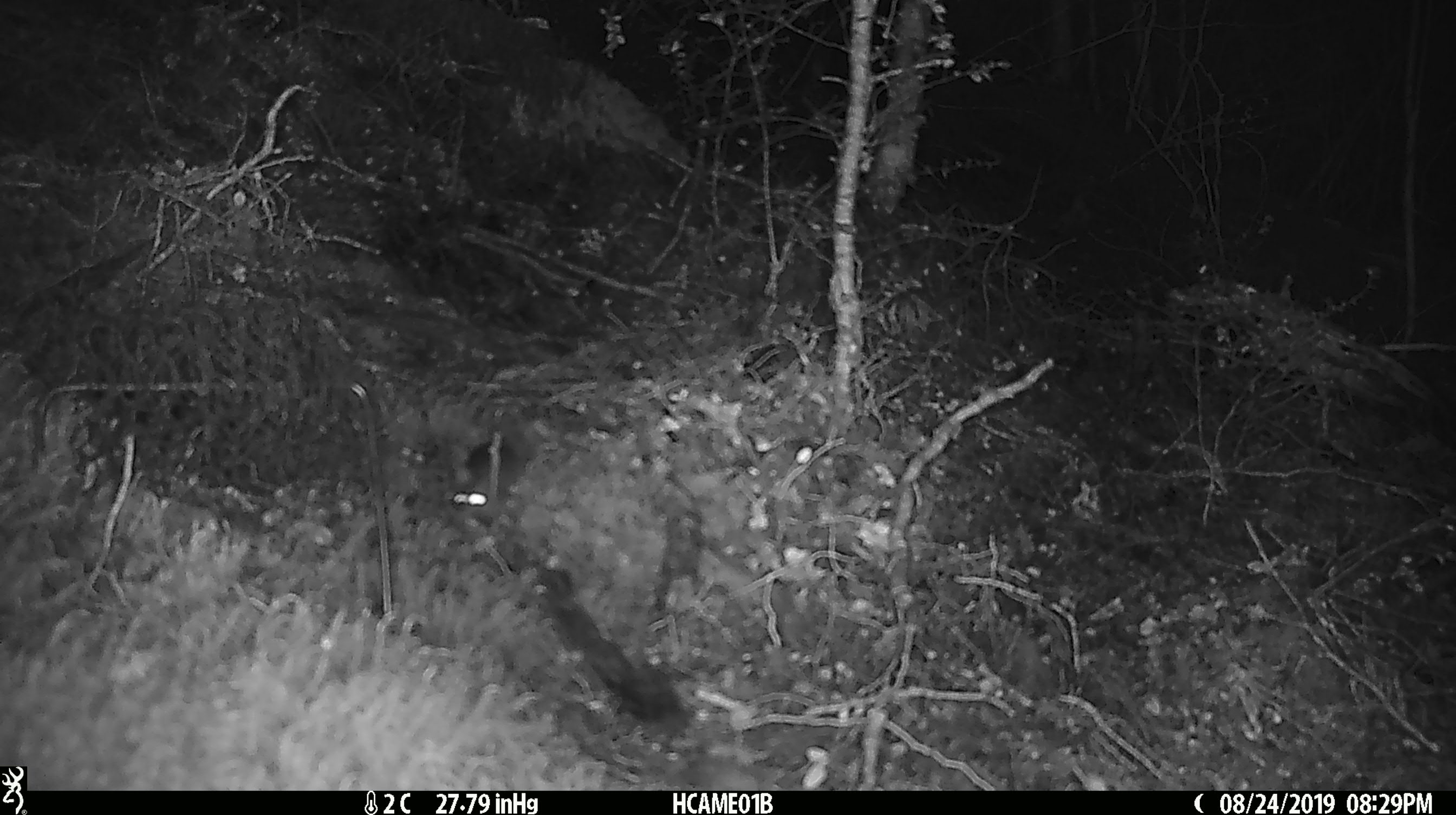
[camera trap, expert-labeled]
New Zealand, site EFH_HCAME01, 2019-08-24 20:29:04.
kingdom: Animalia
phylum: Chordata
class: Mammalia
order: Rodentia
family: Muridae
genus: Mus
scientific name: Mus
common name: mouse